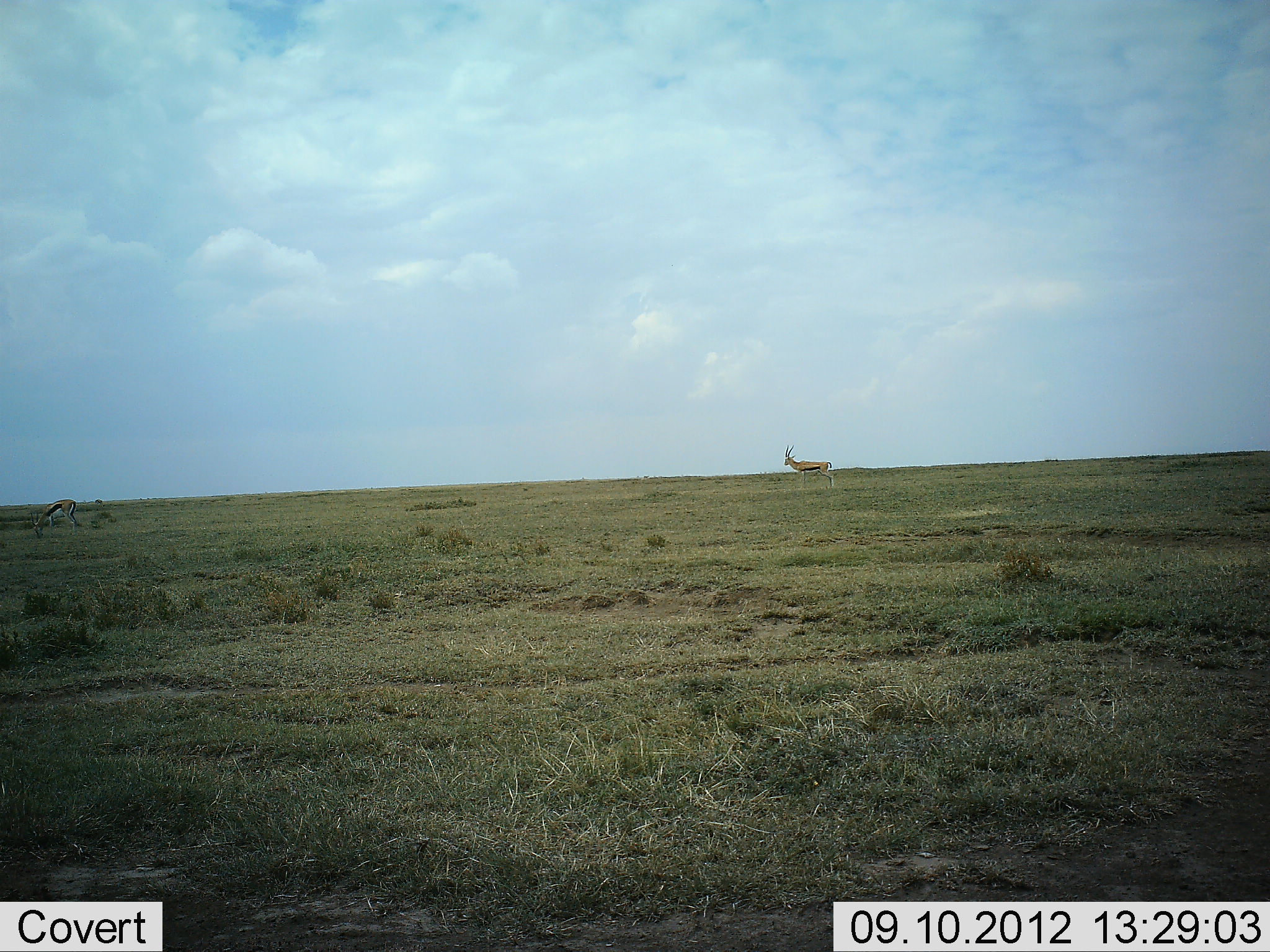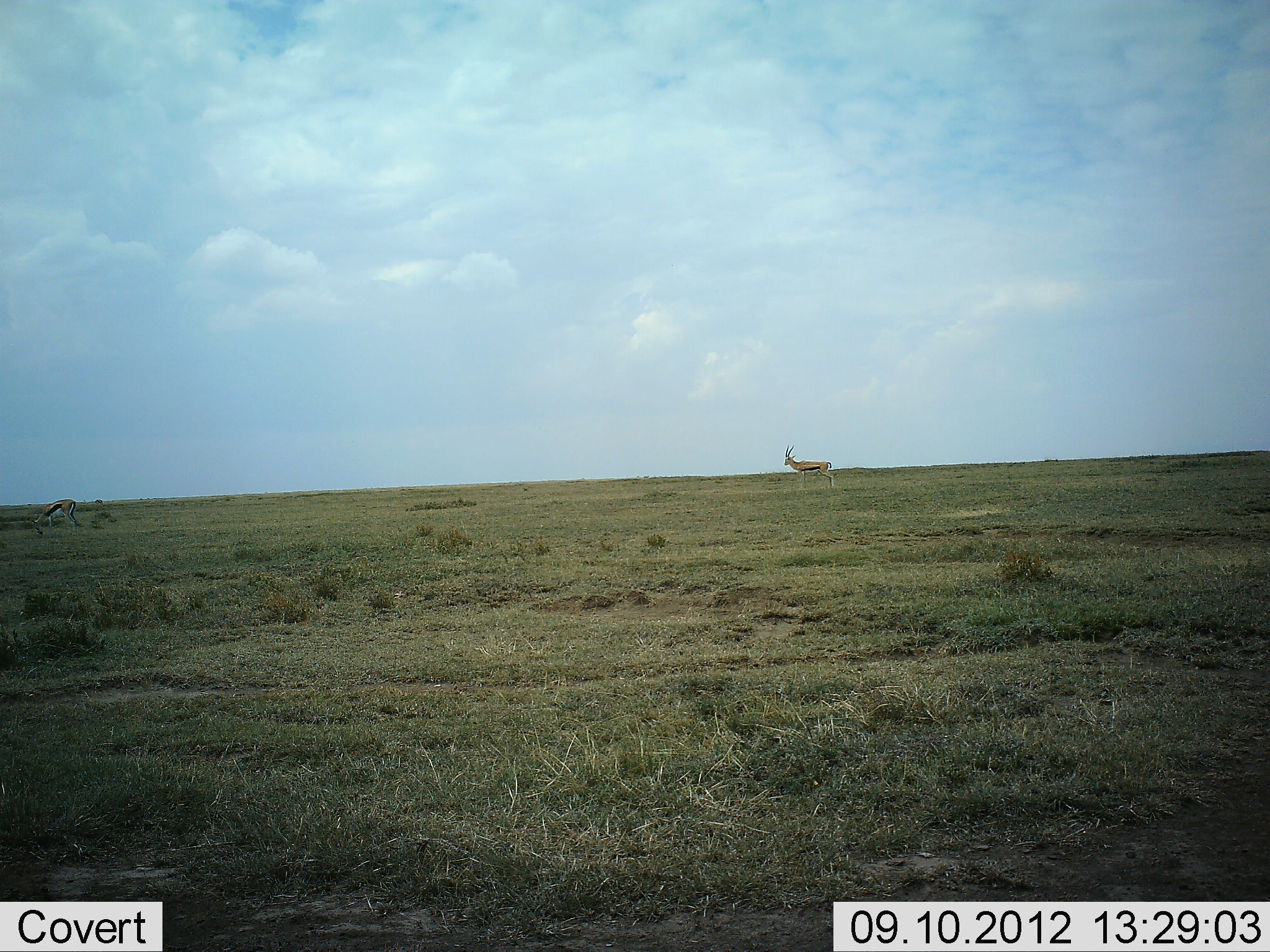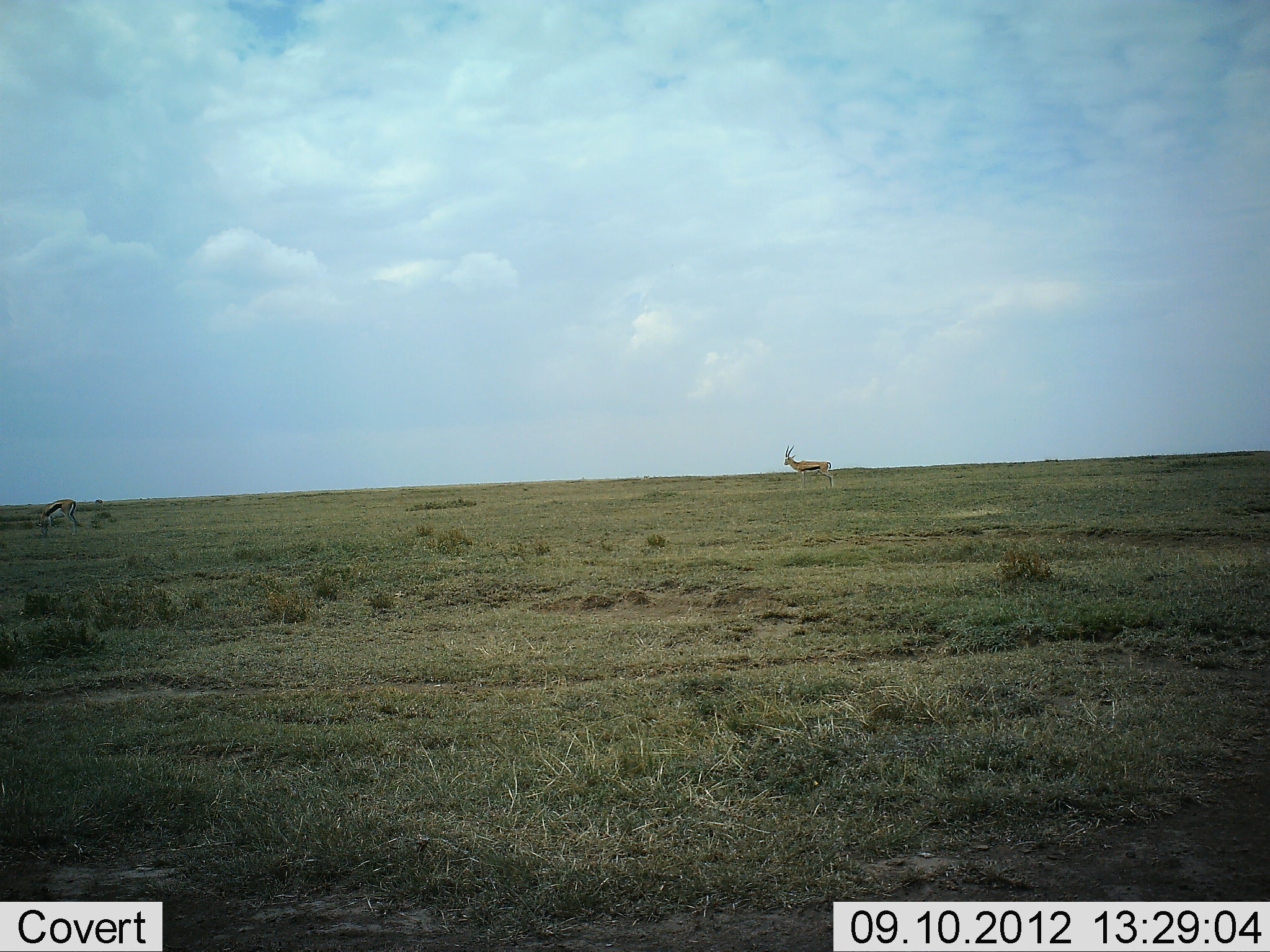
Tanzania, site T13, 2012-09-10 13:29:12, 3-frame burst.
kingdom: Animalia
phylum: Chordata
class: Mammalia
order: Artiodactyla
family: Bovidae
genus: Eudorcas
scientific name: Eudorcas thomsonii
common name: thomson's gazelle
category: gazellethomsons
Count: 2.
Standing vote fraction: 100%.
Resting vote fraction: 0%.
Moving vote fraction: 10%.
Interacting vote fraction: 0%.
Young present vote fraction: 0%.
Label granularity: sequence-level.